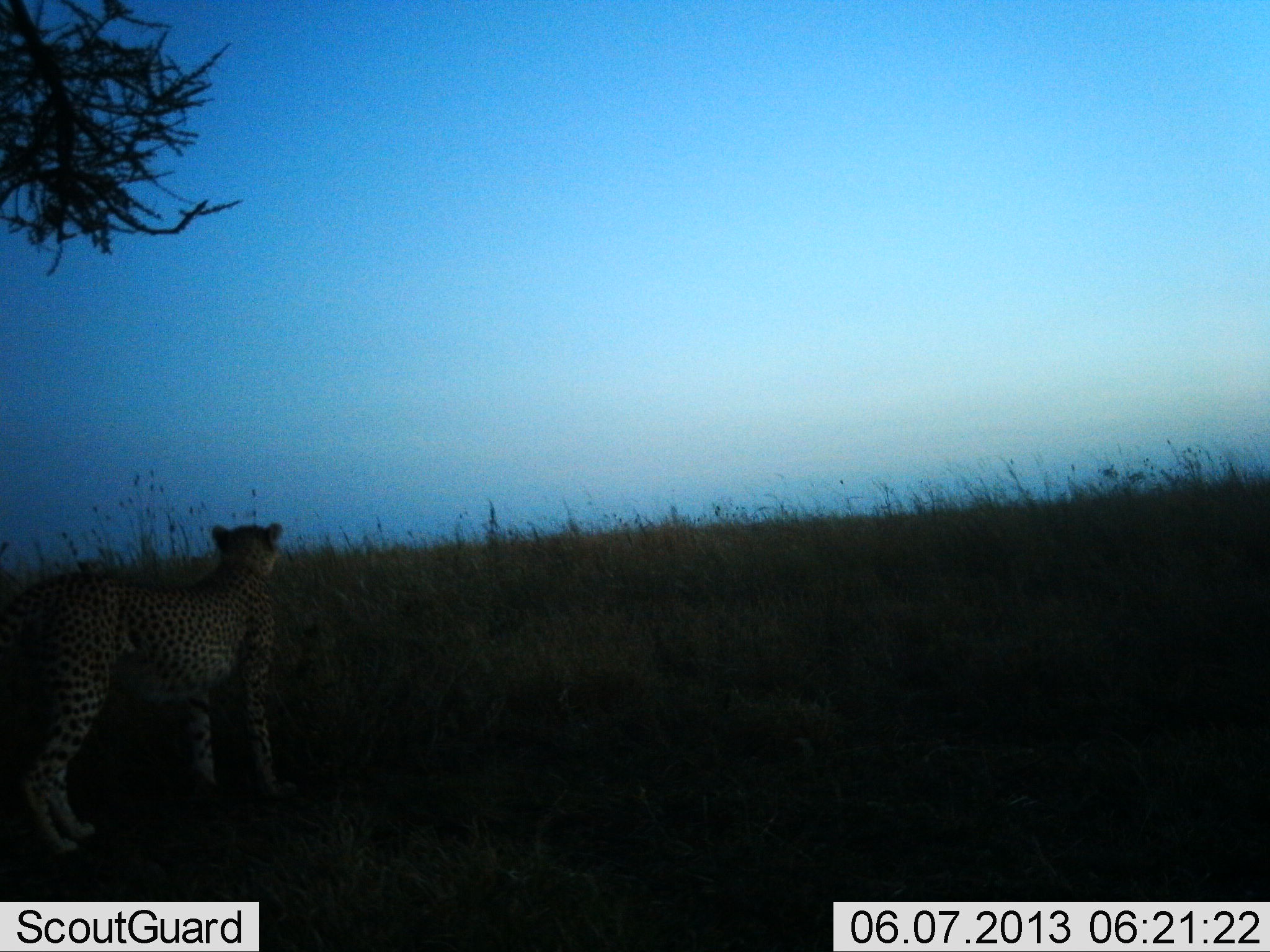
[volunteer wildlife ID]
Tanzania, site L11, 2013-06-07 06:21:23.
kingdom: Animalia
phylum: Chordata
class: Mammalia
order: Carnivora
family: Felidae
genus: Acinonyx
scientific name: Acinonyx jubatus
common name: cheetah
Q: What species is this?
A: Cheetah (Acinonyx jubatus).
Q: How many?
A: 1.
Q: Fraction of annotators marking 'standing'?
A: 100%.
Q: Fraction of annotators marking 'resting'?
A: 0%.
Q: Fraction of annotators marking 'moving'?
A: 0%.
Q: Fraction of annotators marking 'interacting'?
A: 0%.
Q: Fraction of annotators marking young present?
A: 0%.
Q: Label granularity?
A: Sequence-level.